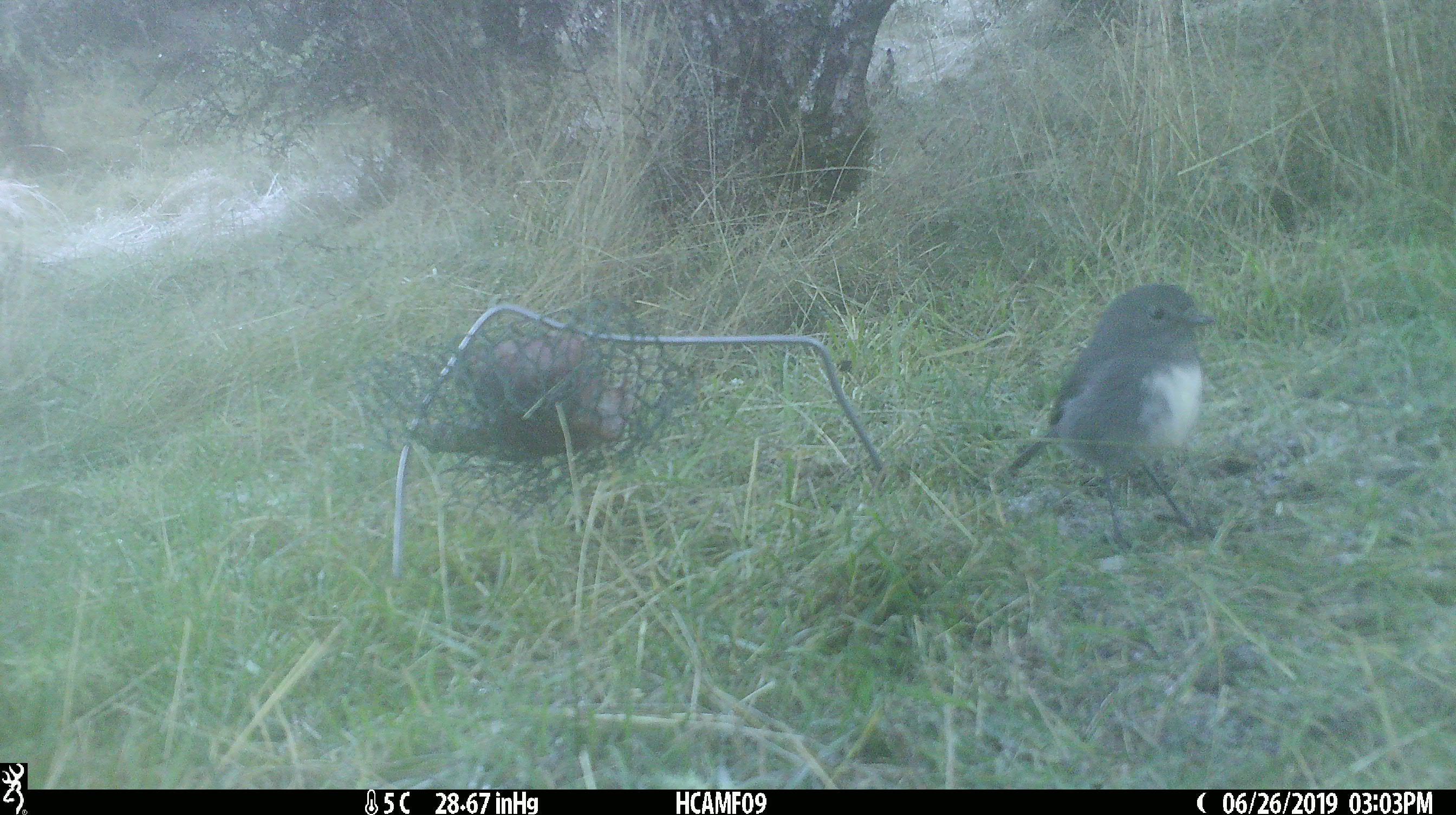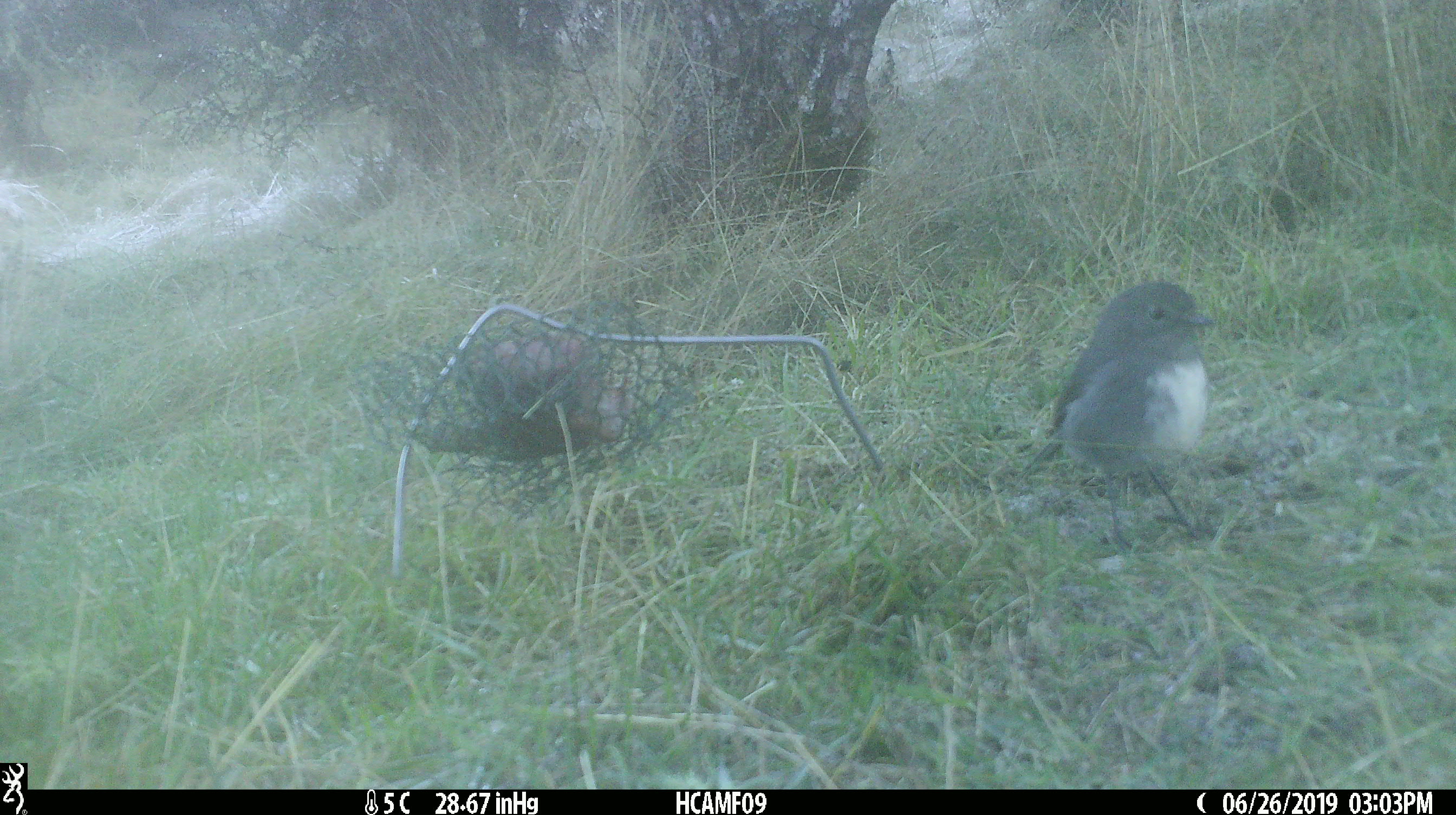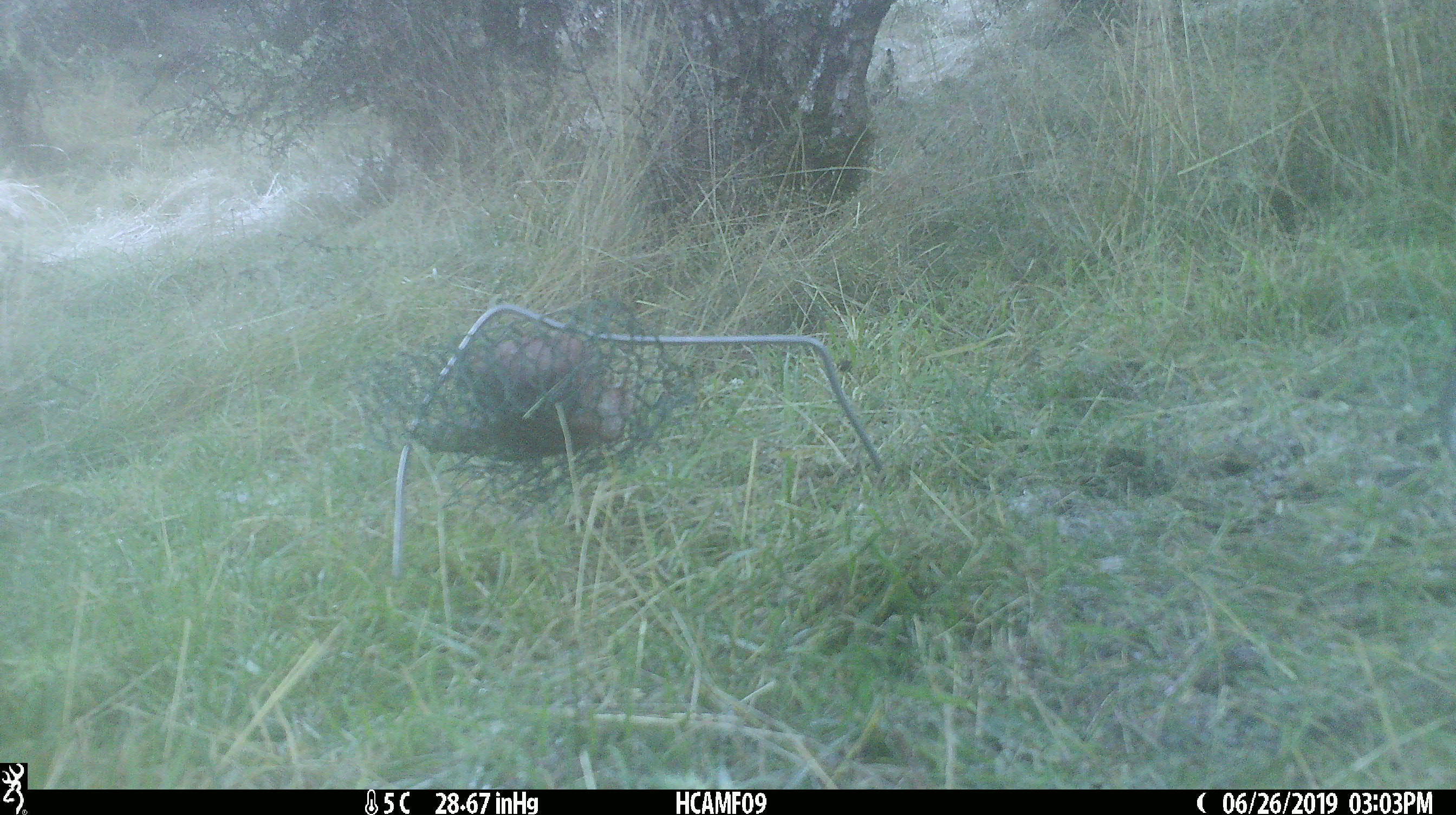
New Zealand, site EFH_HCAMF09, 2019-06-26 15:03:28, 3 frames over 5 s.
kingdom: Animalia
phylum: Chordata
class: Aves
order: Passeriformes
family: Petroicidae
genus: Petroica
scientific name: Petroica australis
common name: new zealand robin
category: robin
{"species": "robin (new zealand robin) (Petroica australis)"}